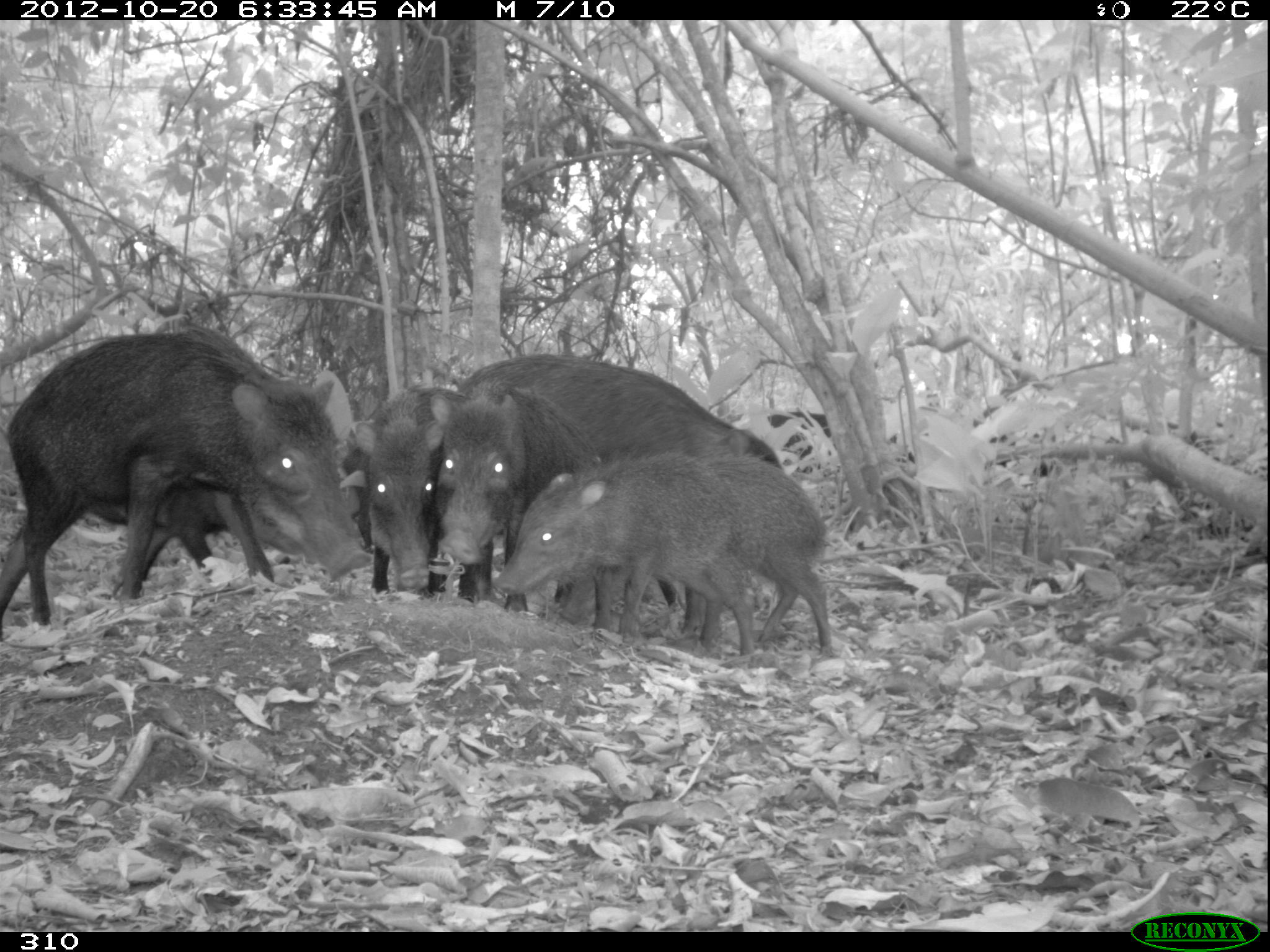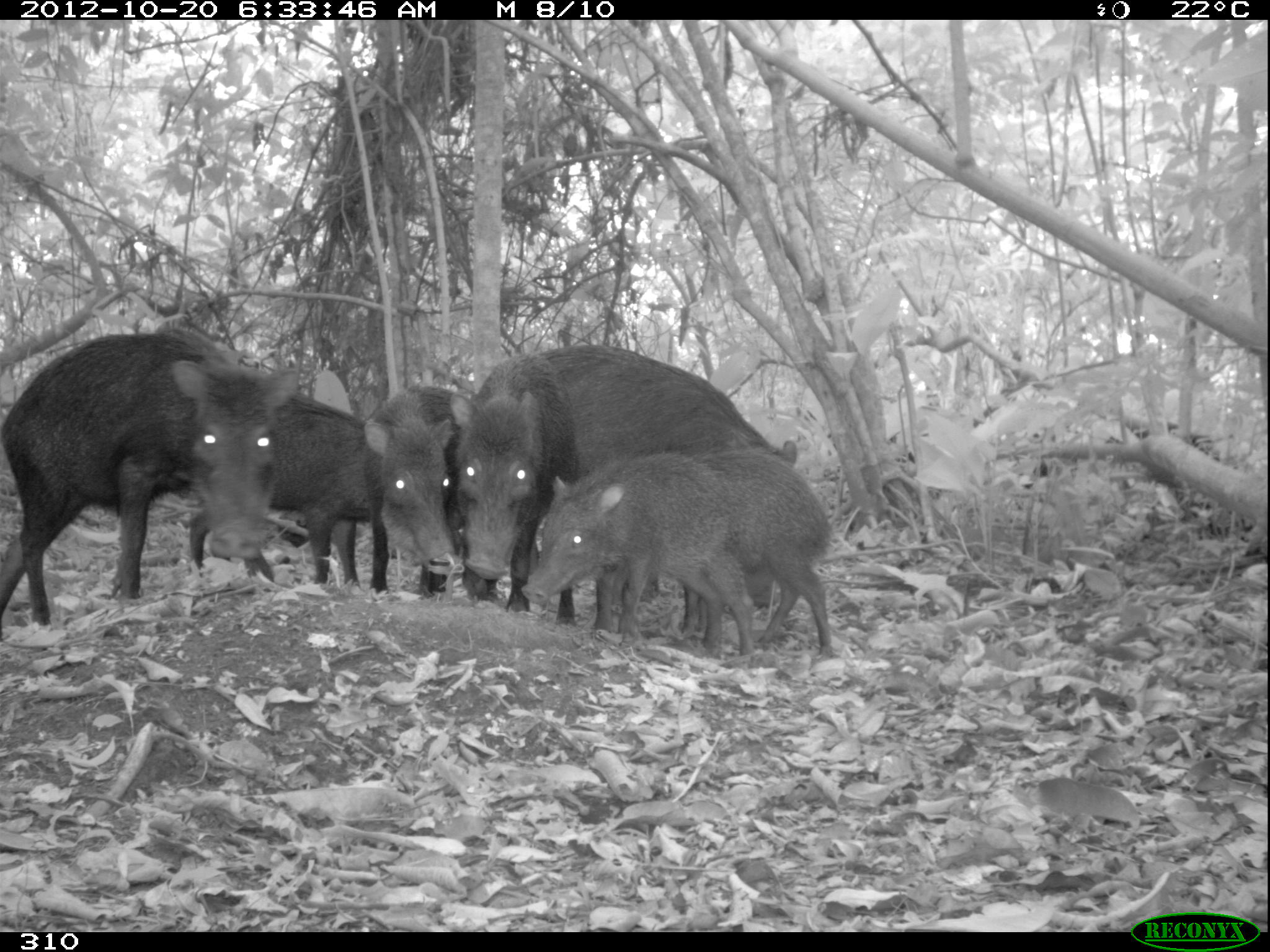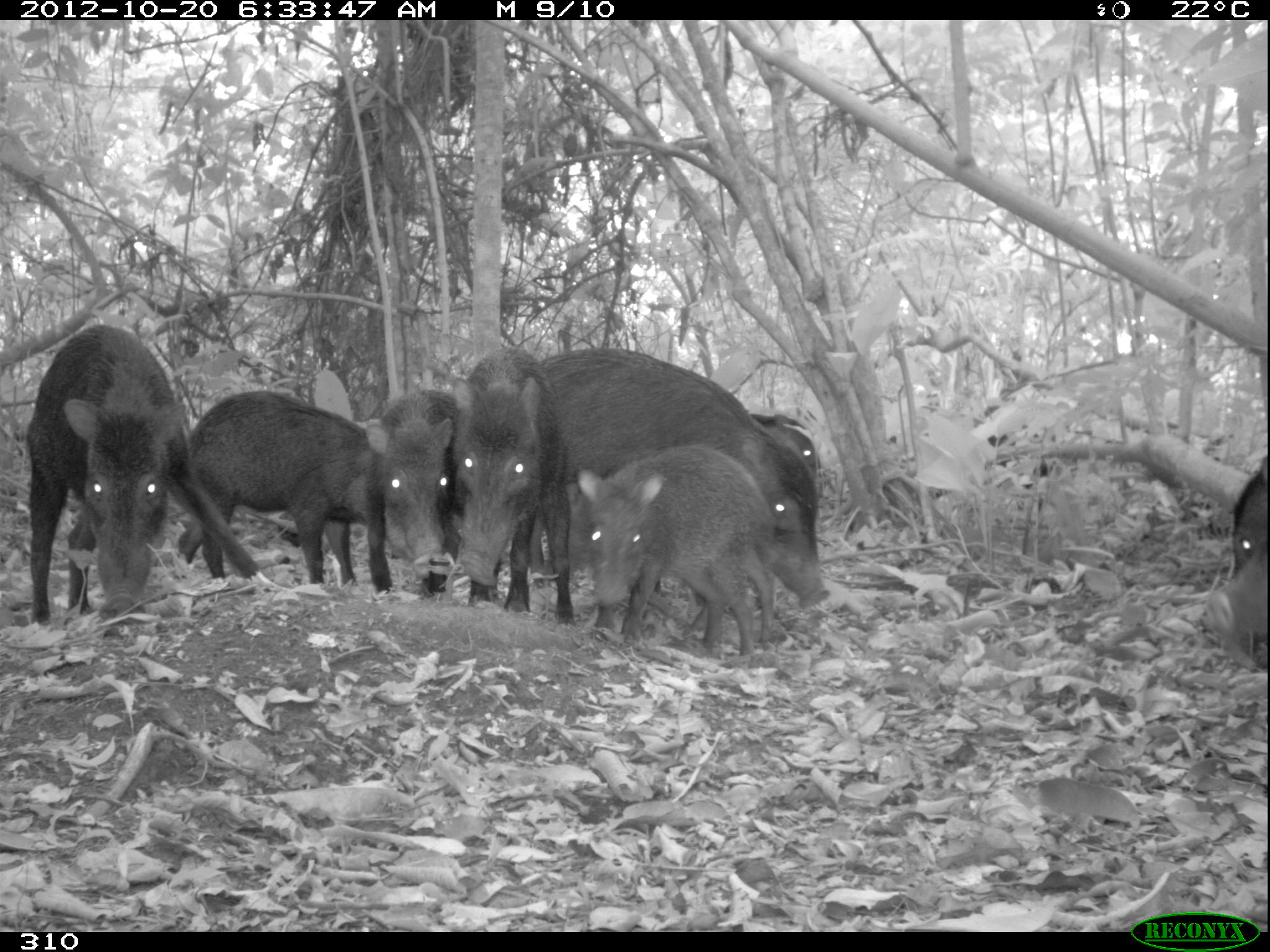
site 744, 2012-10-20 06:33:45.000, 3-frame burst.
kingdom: Animalia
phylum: Chordata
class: Mammalia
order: Artiodactyla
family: Tayassuidae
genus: Tayassu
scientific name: Tayassu pecari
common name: white-lipped peccary